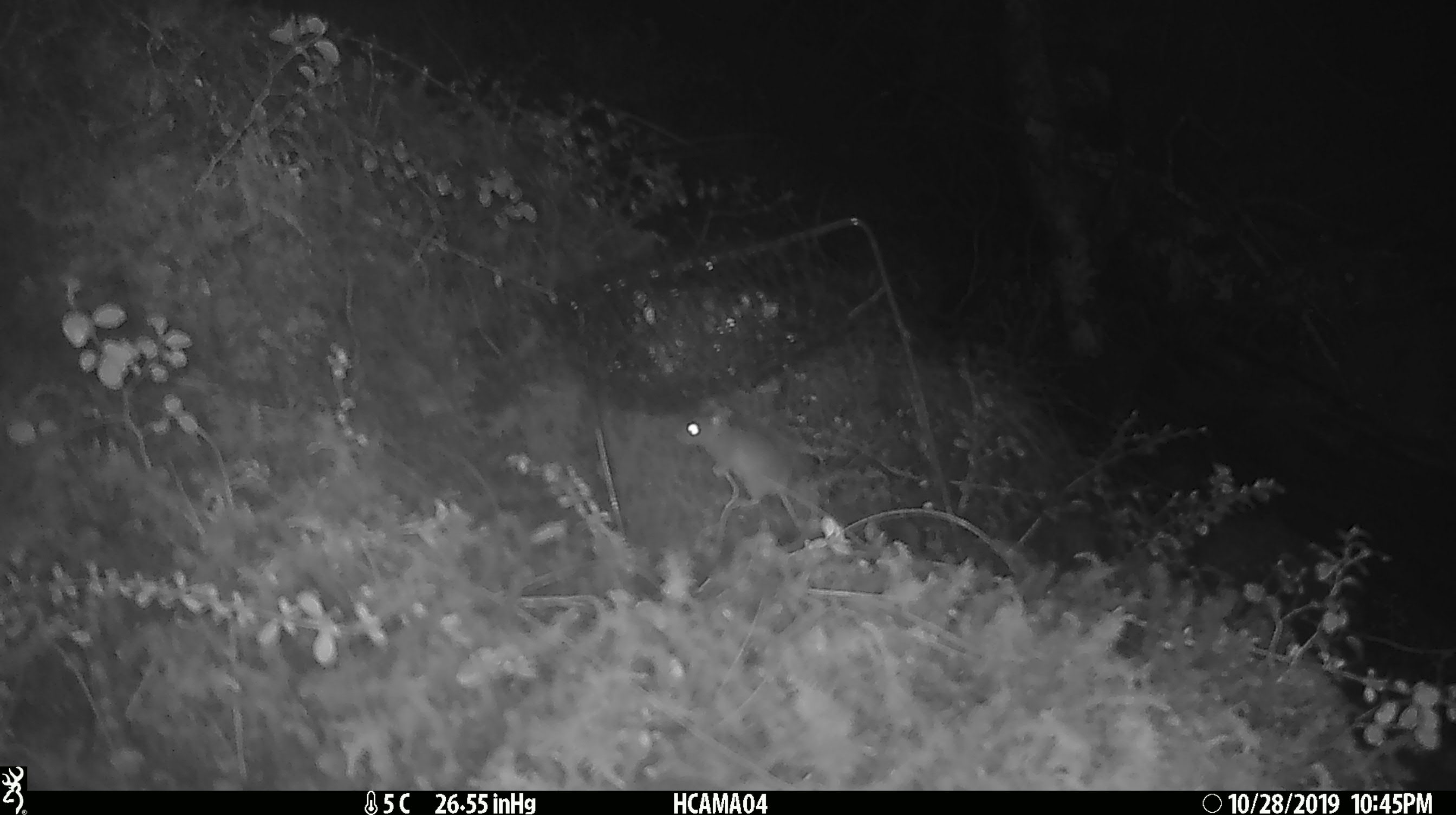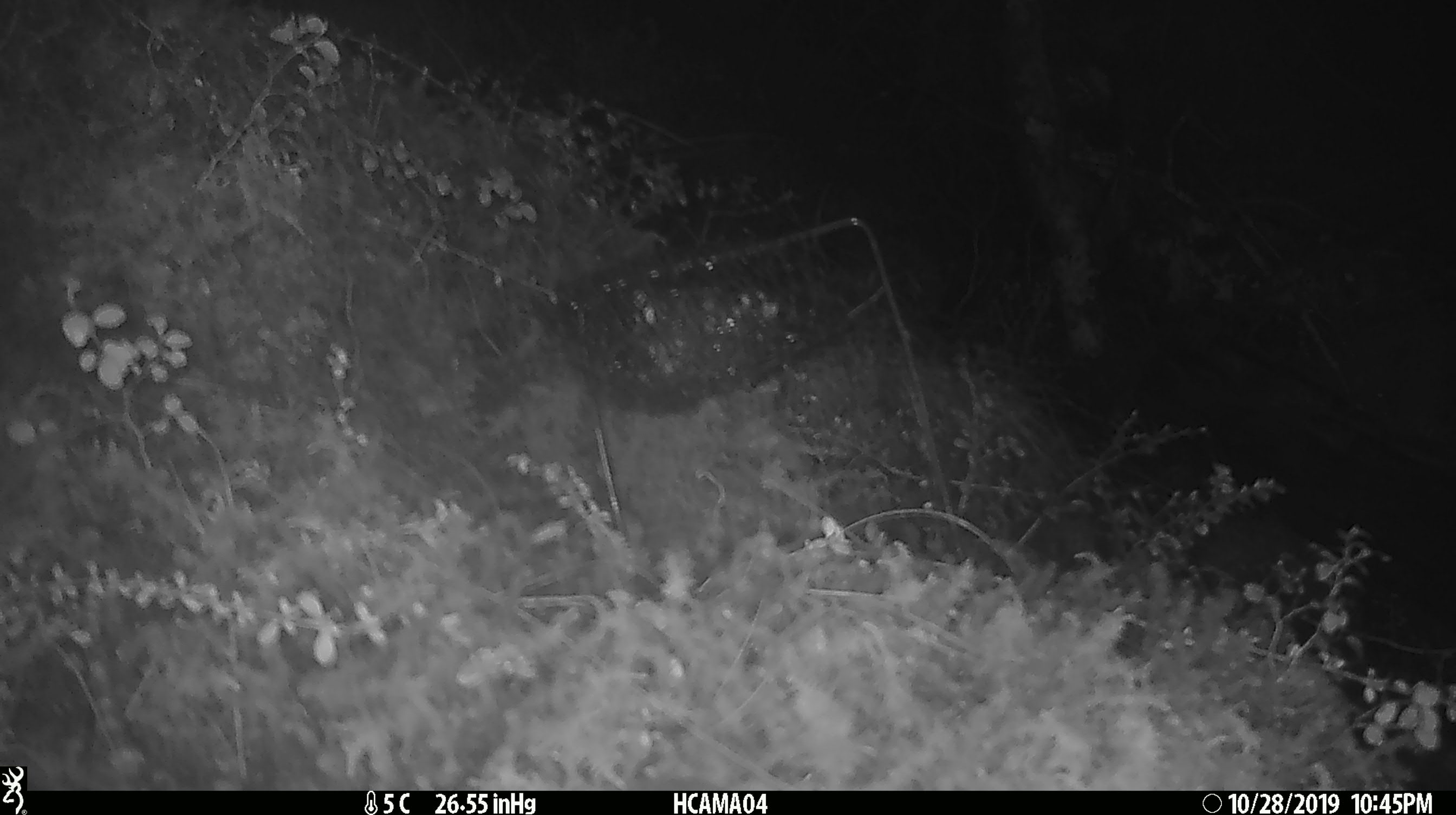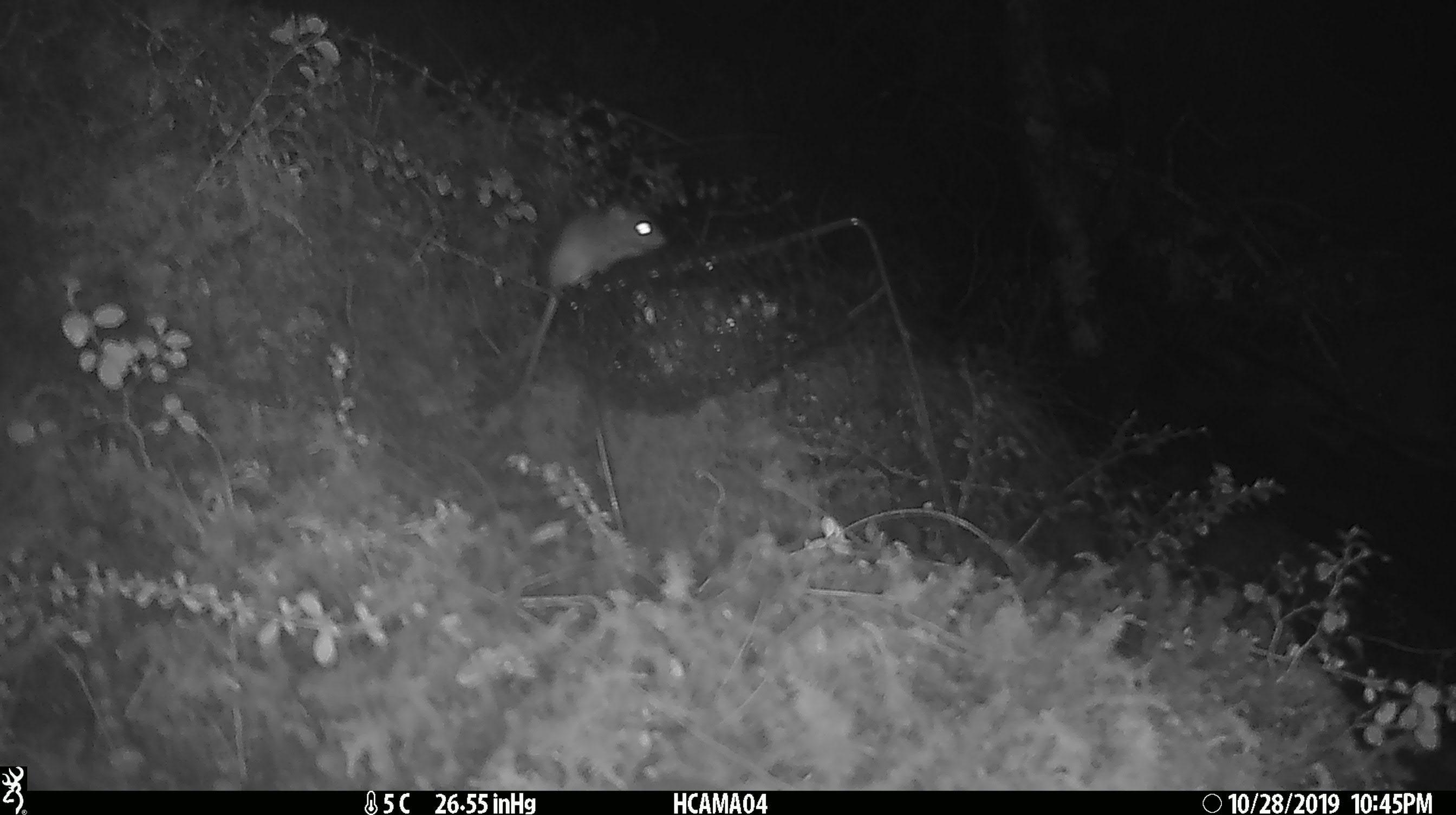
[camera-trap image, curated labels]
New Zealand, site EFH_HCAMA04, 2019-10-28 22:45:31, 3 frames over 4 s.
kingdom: Animalia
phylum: Chordata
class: Mammalia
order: Rodentia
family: Muridae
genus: Mus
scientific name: Mus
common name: mouse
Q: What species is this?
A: Mouse (Mus).